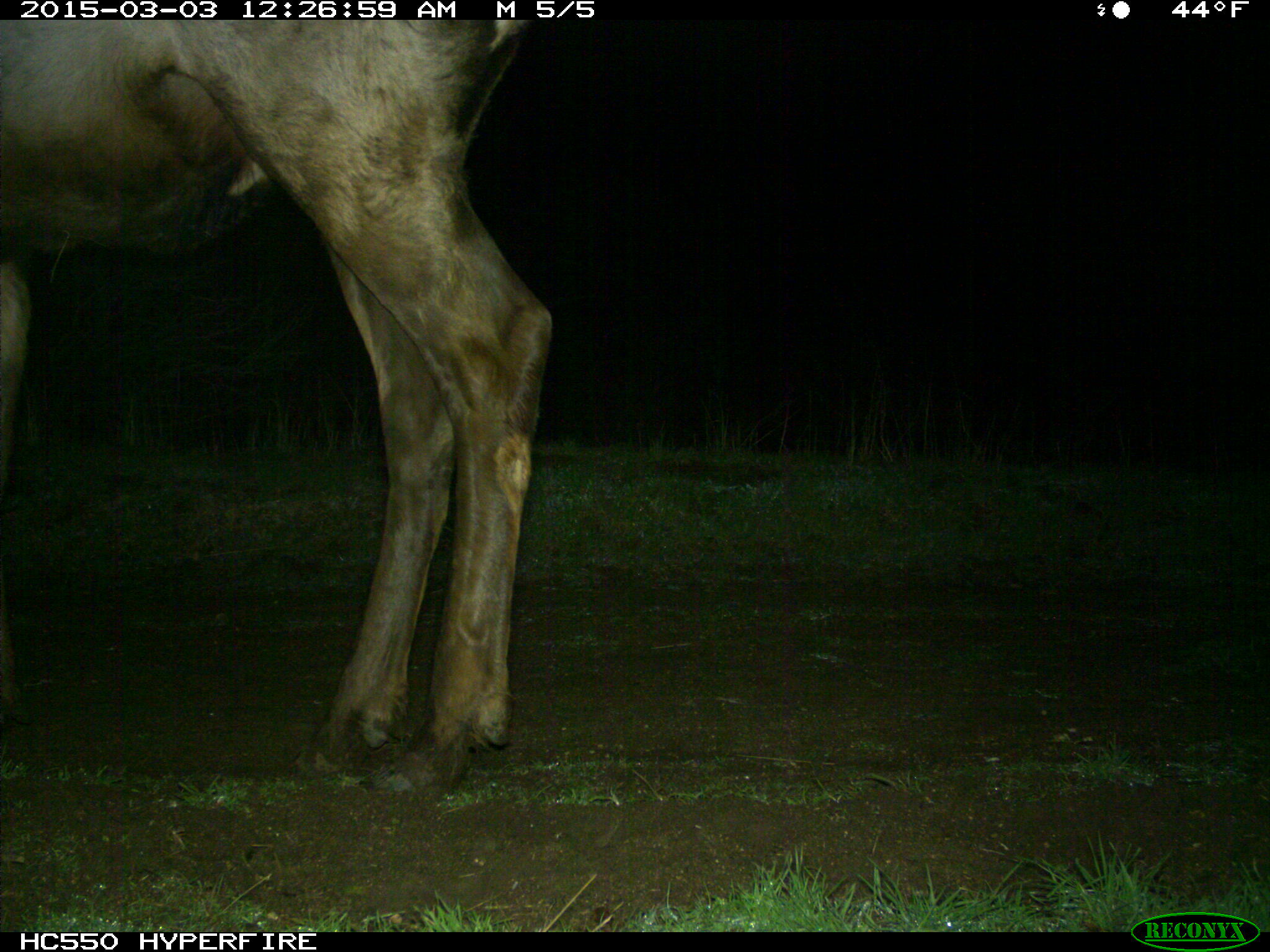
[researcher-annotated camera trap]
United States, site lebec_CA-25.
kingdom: Animalia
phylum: Chordata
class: Mammalia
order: Artiodactyla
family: Cervidae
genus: Cervus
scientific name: Cervus canadensis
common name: elk